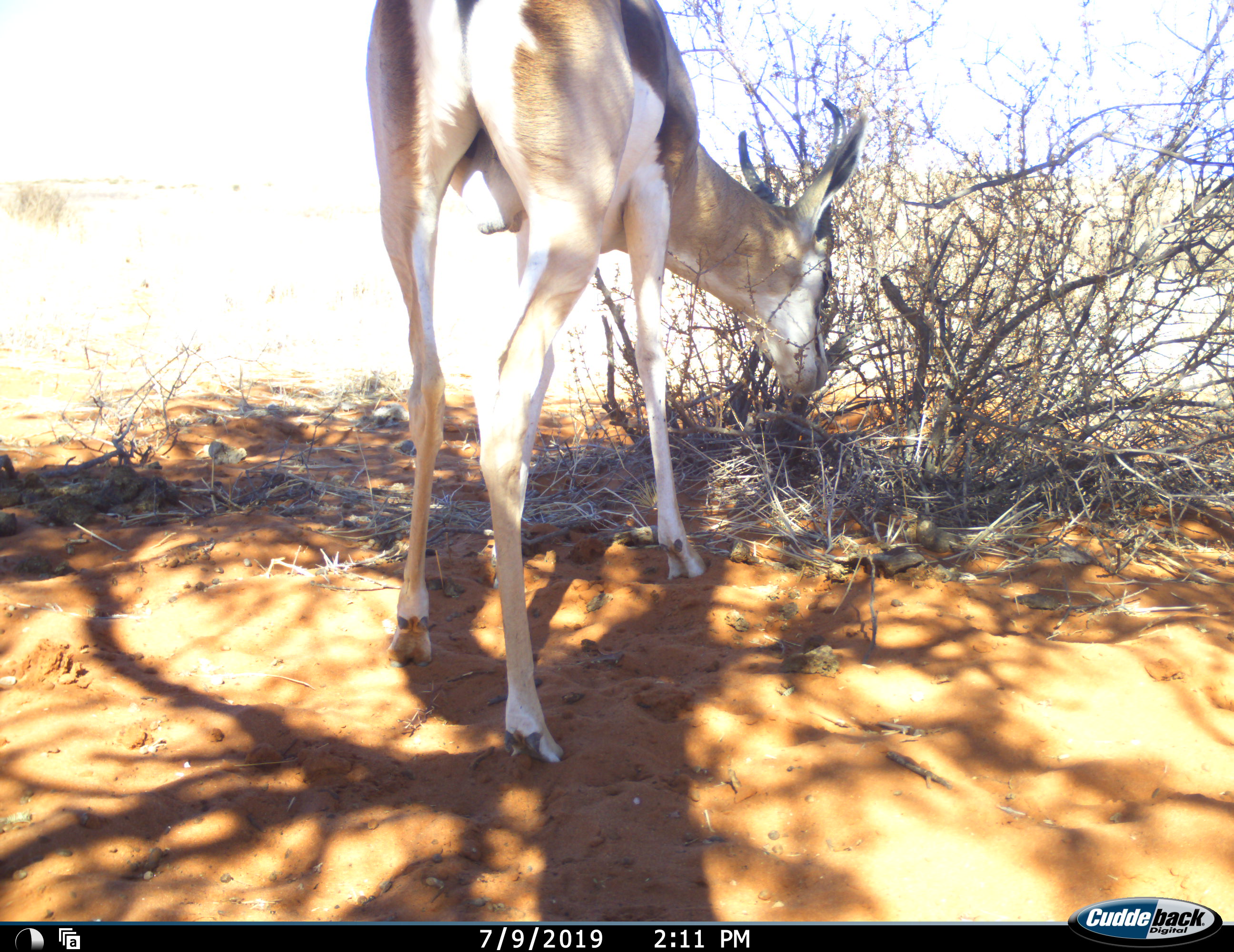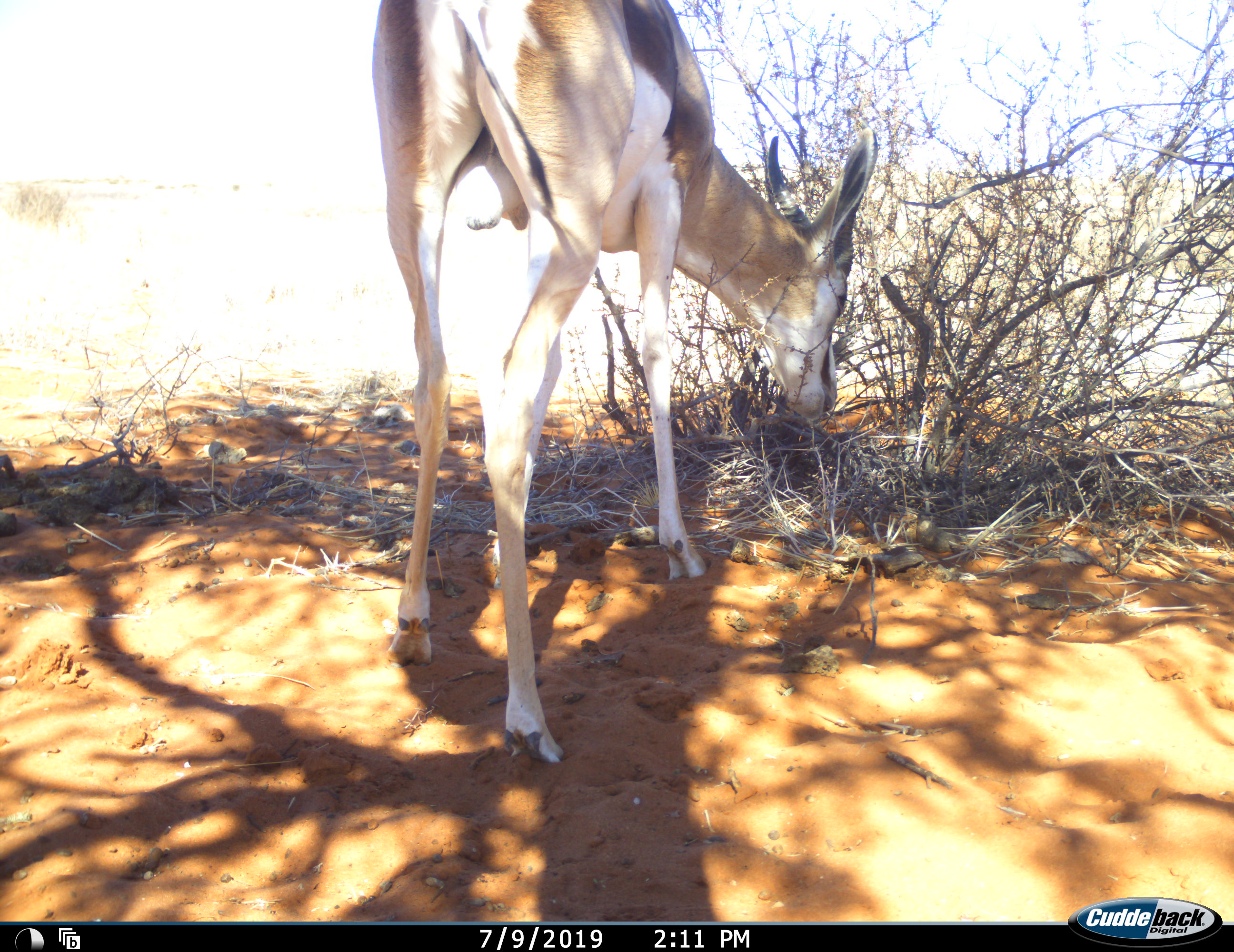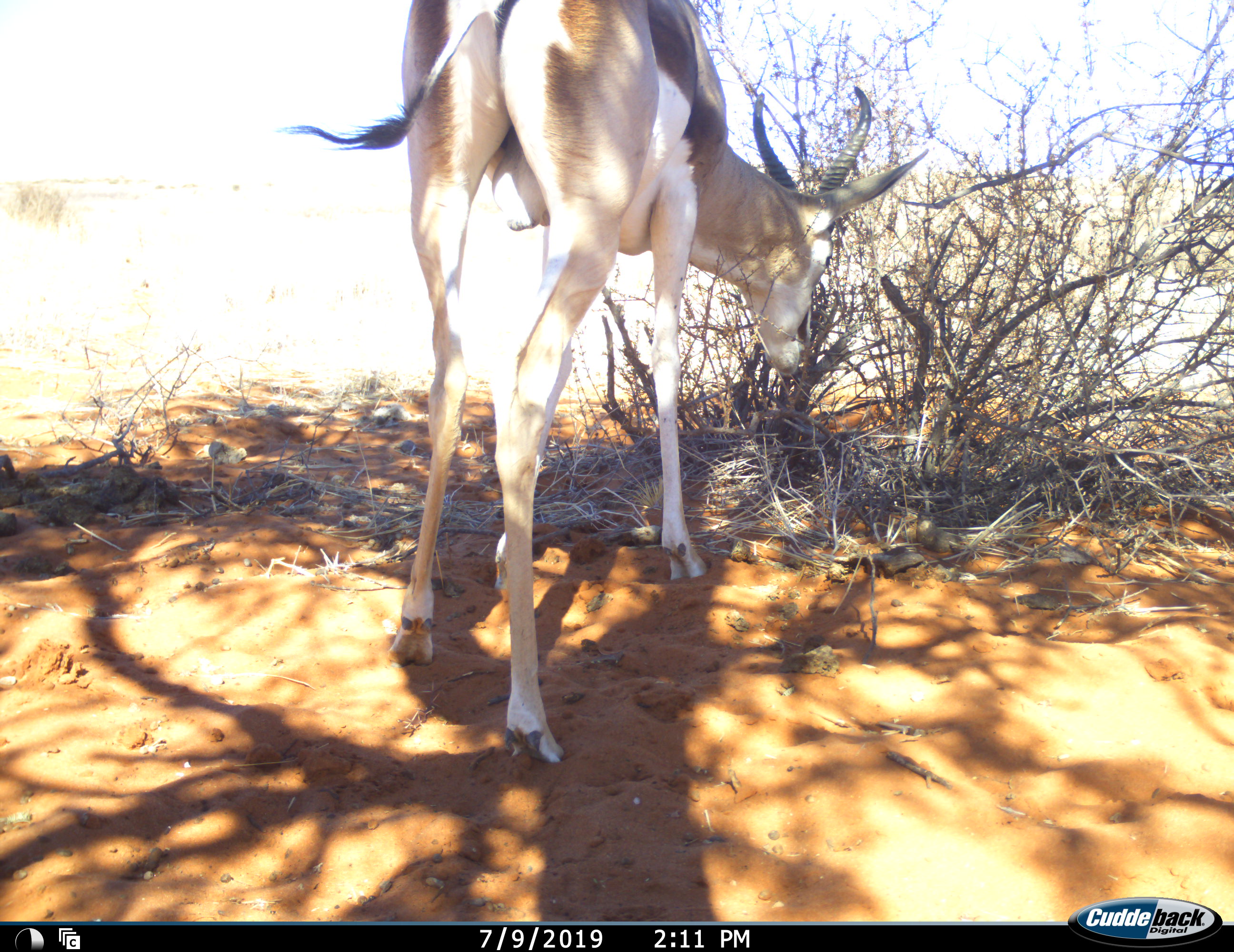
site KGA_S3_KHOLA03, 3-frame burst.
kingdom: Animalia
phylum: Chordata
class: Mammalia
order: Artiodactyla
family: Bovidae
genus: Antidorcas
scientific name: Antidorcas marsupialis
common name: springbok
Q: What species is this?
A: Springbok (Antidorcas marsupialis).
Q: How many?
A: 1.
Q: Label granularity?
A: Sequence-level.